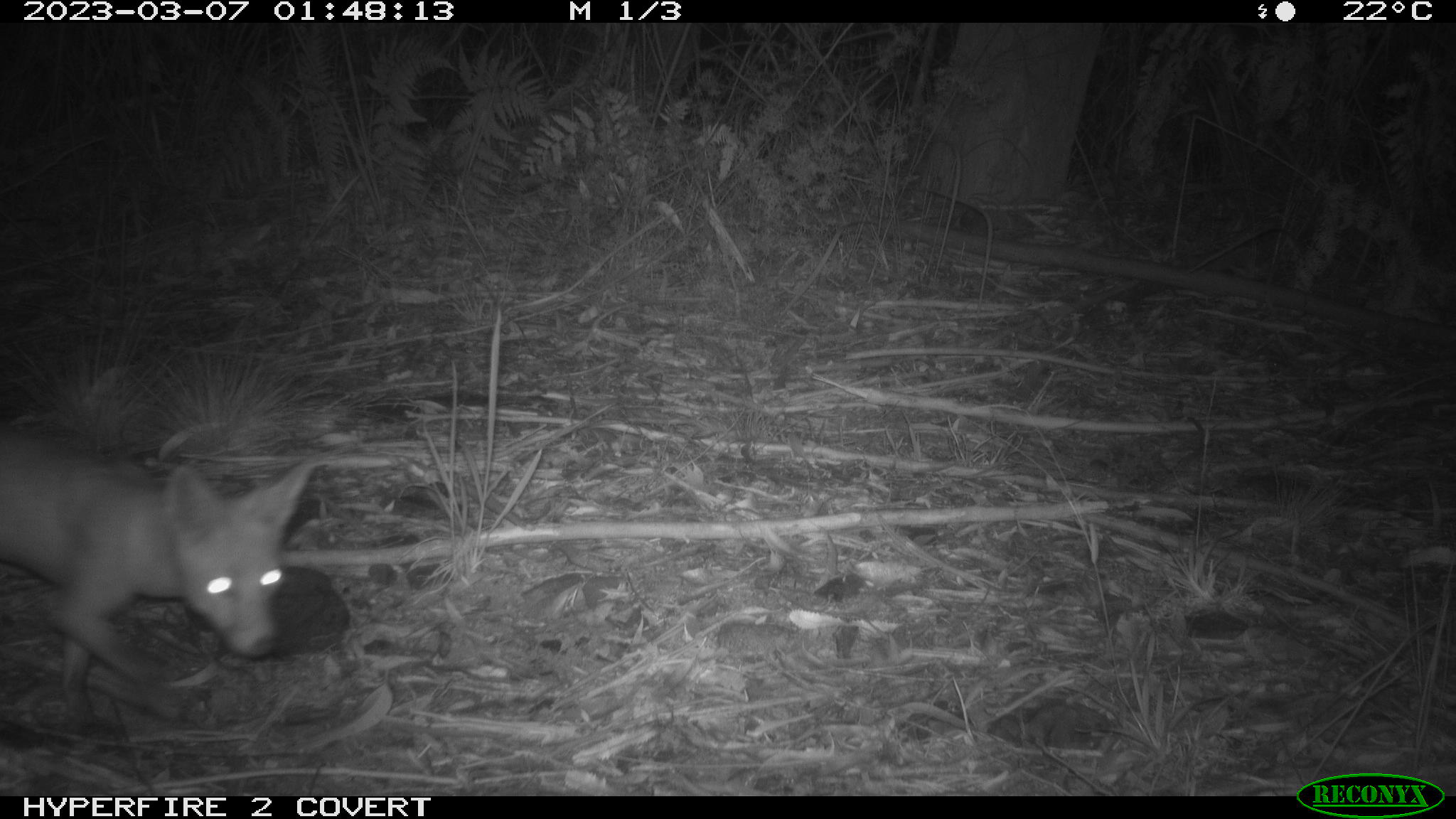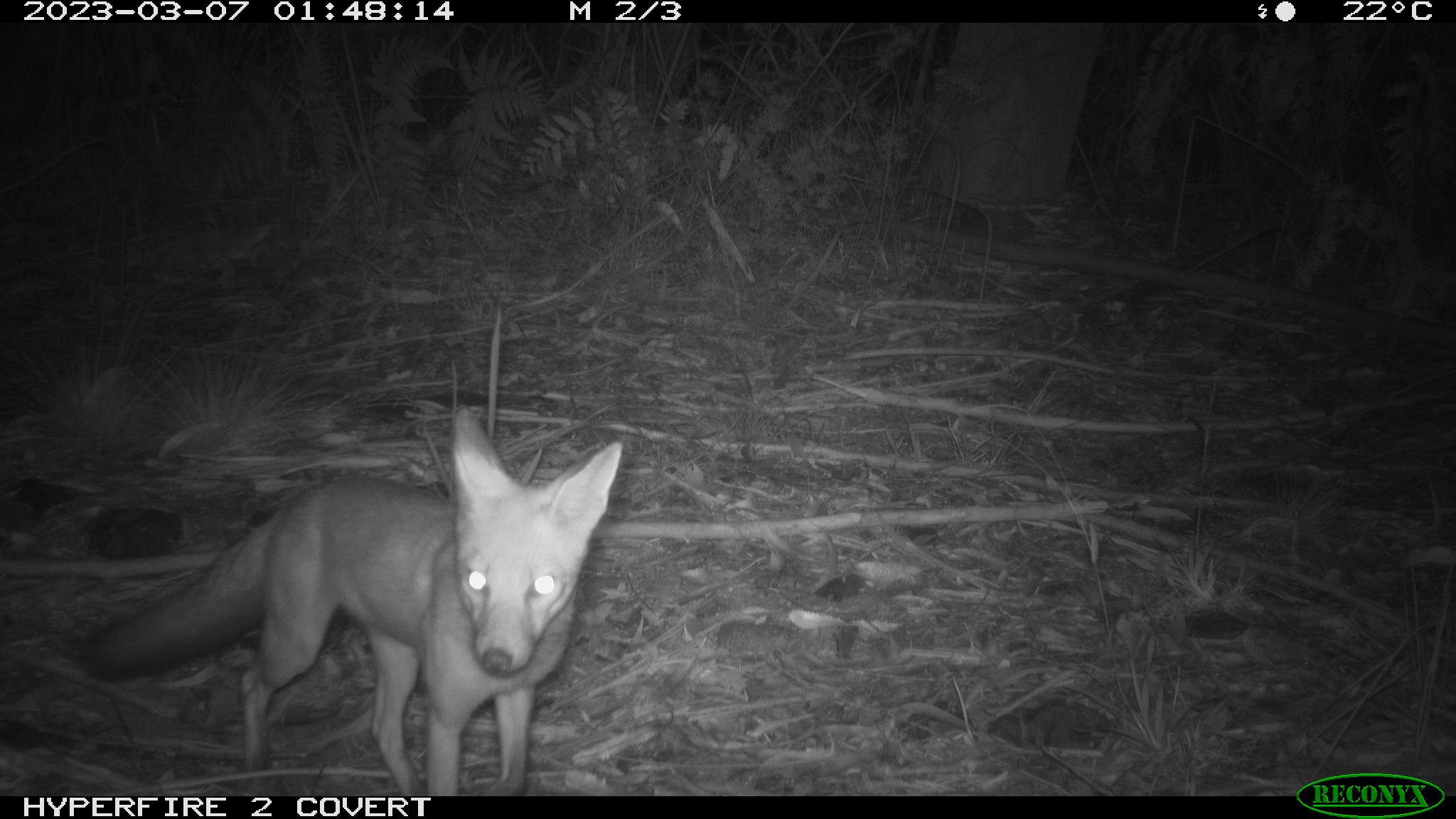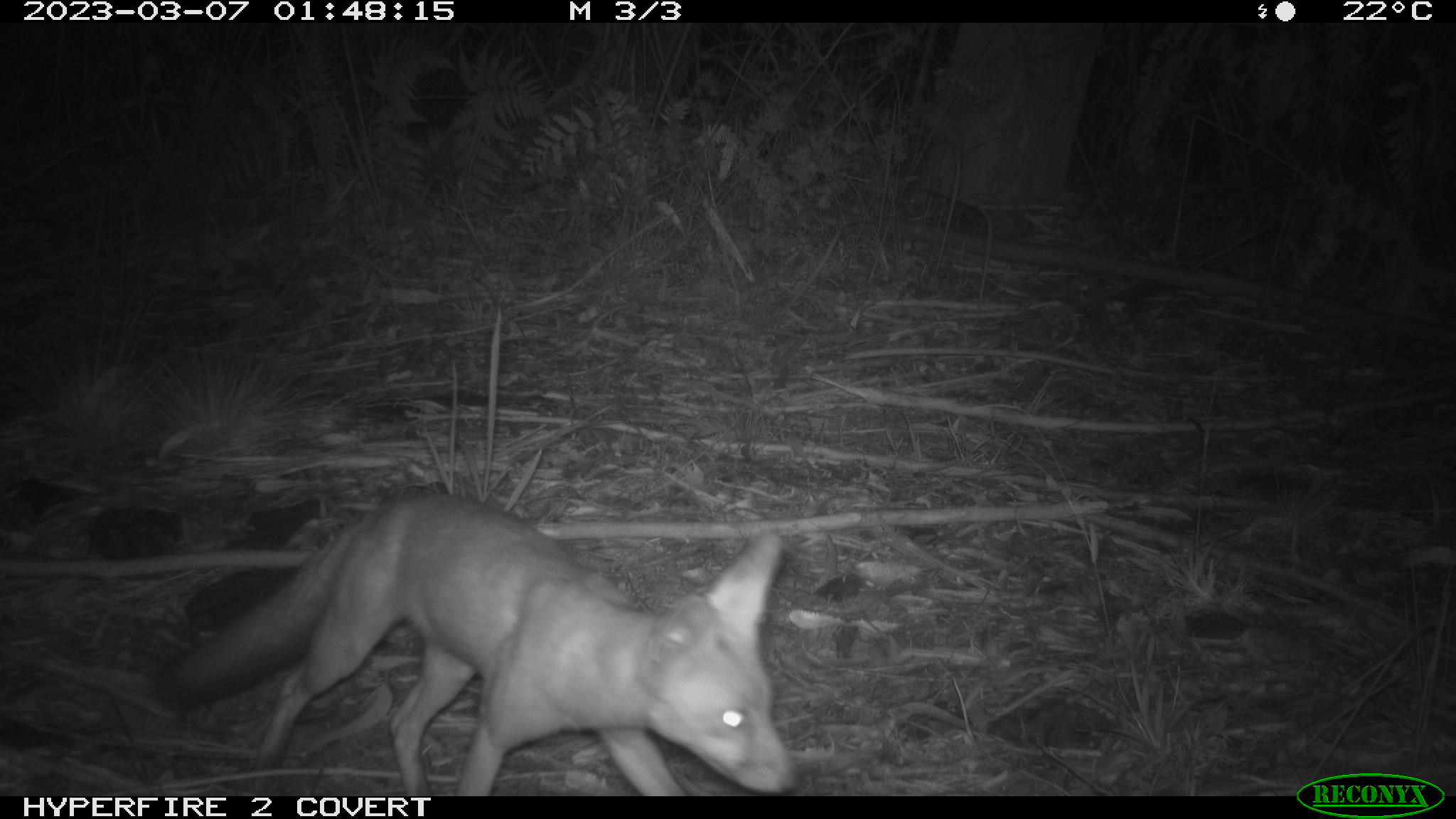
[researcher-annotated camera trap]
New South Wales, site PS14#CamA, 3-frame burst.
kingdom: Animalia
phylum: Chordata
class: Mammalia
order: Carnivora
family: Canidae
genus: Vulpes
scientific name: Vulpes vulpes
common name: red fox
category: fox